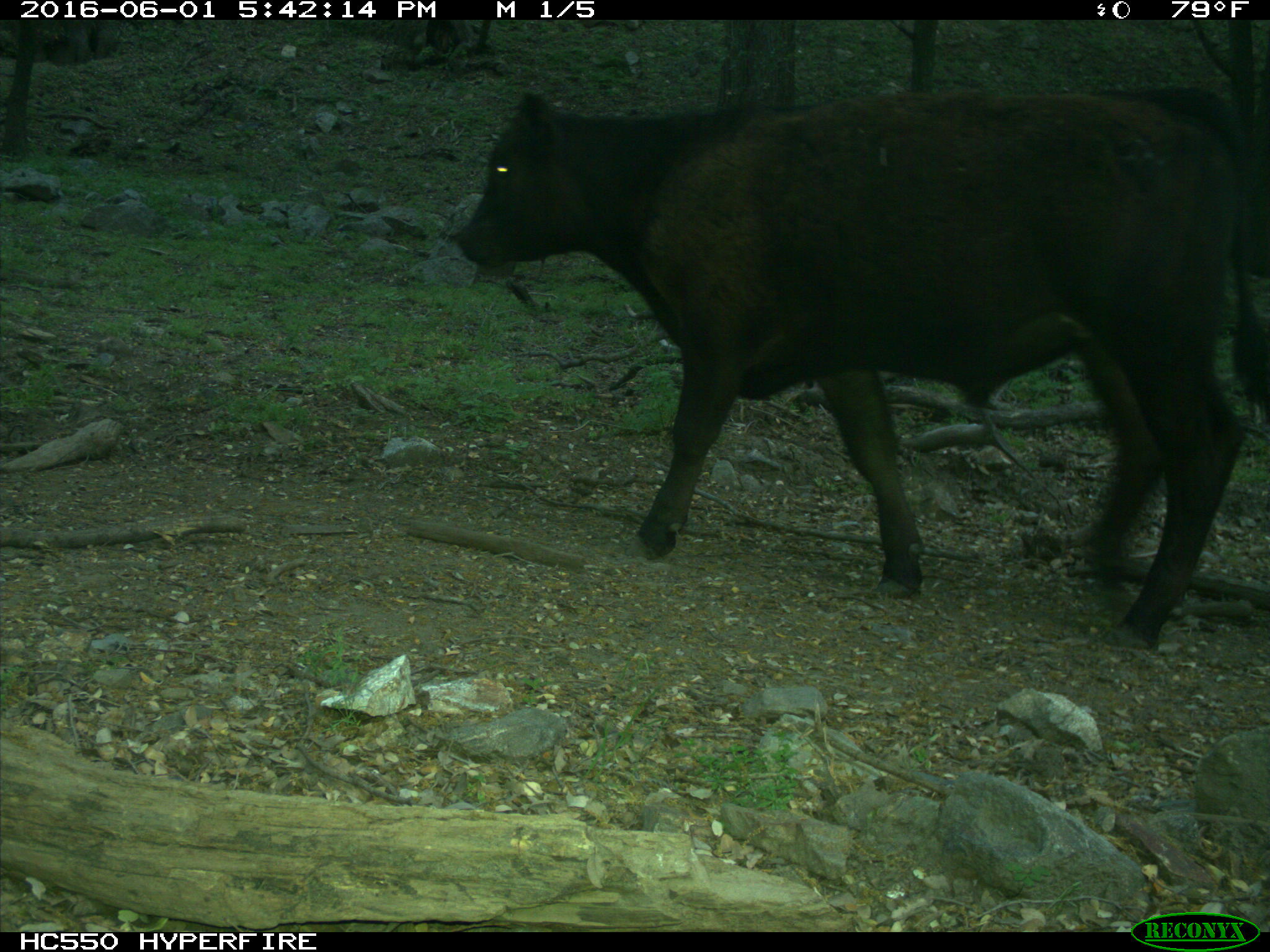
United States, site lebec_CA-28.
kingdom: Animalia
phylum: Chordata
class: Mammalia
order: Artiodactyla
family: Bovidae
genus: Bos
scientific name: Bos taurus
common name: domestic cow